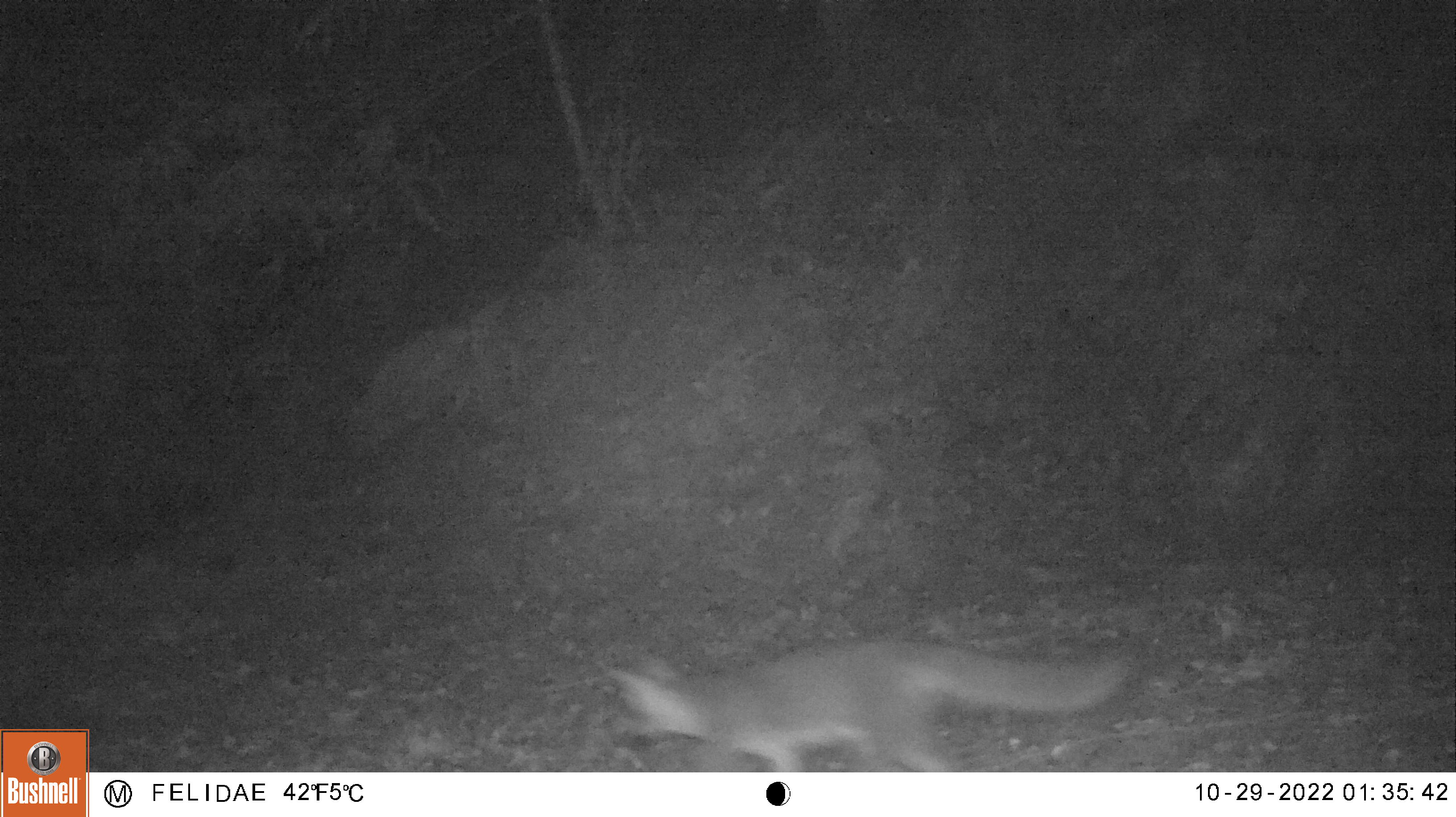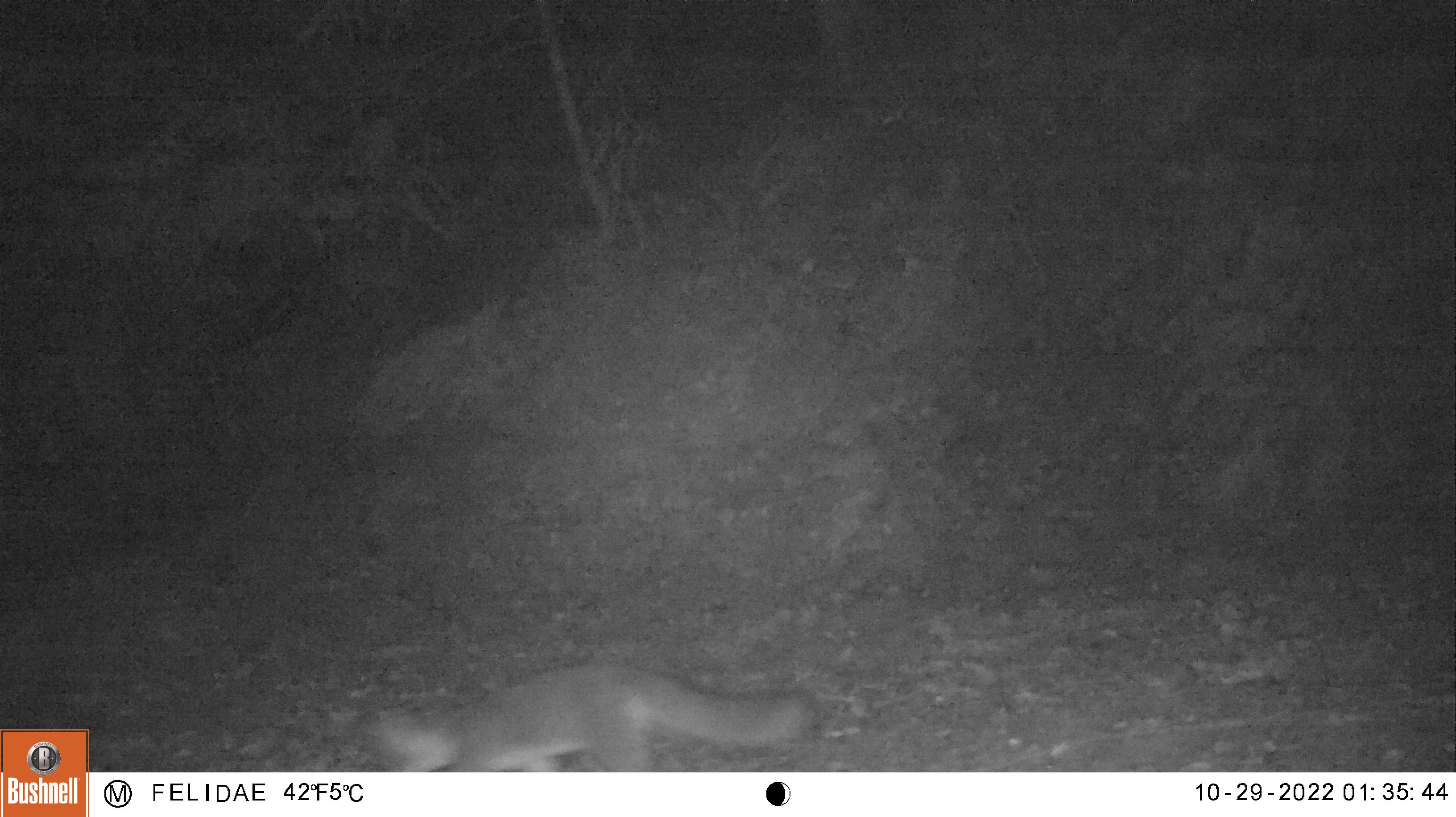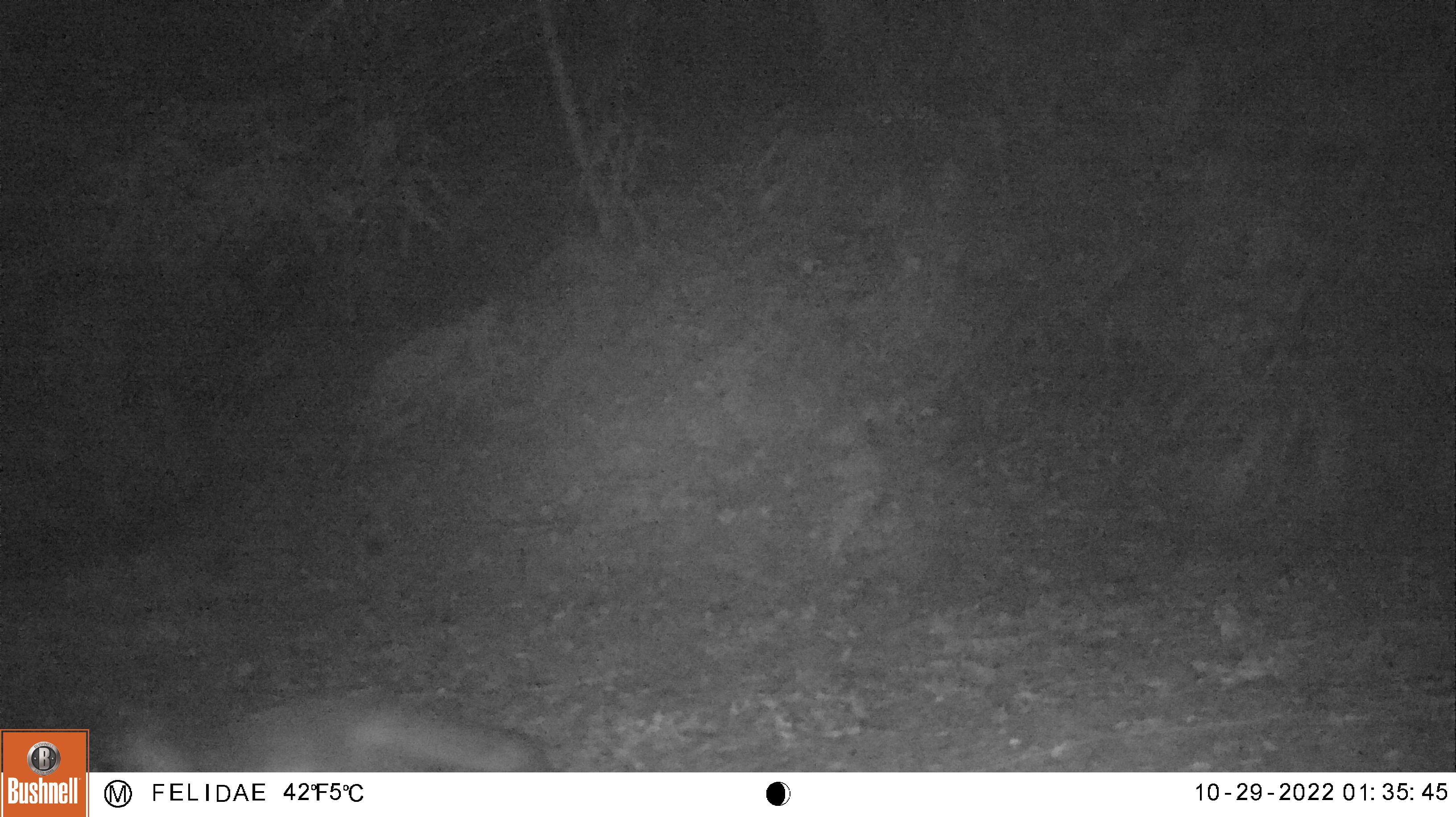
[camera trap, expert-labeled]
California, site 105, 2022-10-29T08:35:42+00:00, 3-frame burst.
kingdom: Animalia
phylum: Chordata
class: Mammalia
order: Carnivora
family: Canidae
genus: Urocyon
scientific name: Urocyon cinereoargenteus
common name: gray fox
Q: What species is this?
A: Gray fox (Urocyon cinereoargenteus).